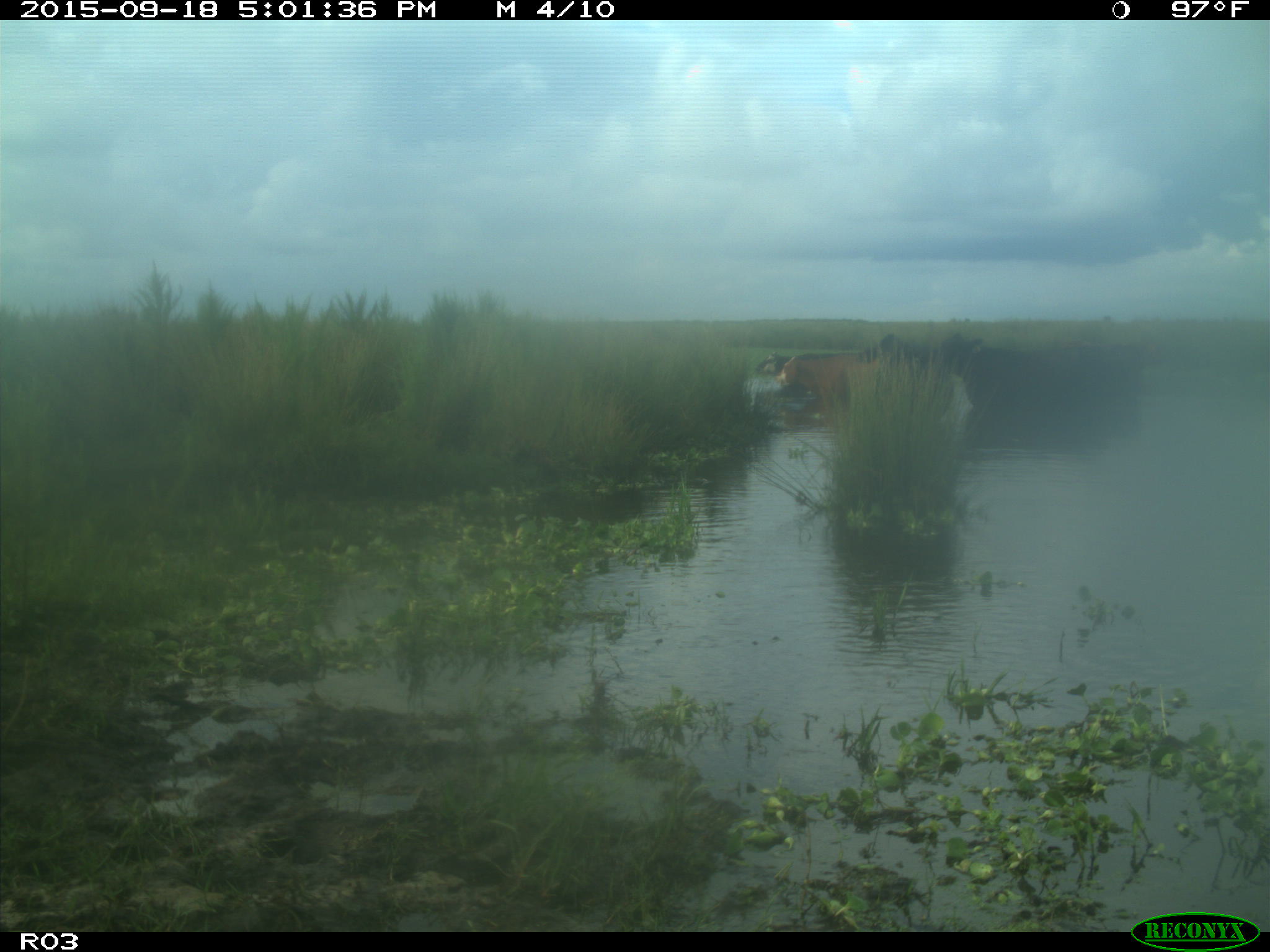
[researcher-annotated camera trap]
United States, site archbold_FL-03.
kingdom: Animalia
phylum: Chordata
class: Mammalia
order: Artiodactyla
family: Bovidae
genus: Bos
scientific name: Bos taurus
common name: domestic cow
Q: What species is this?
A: Bos taurus (domestic cow).